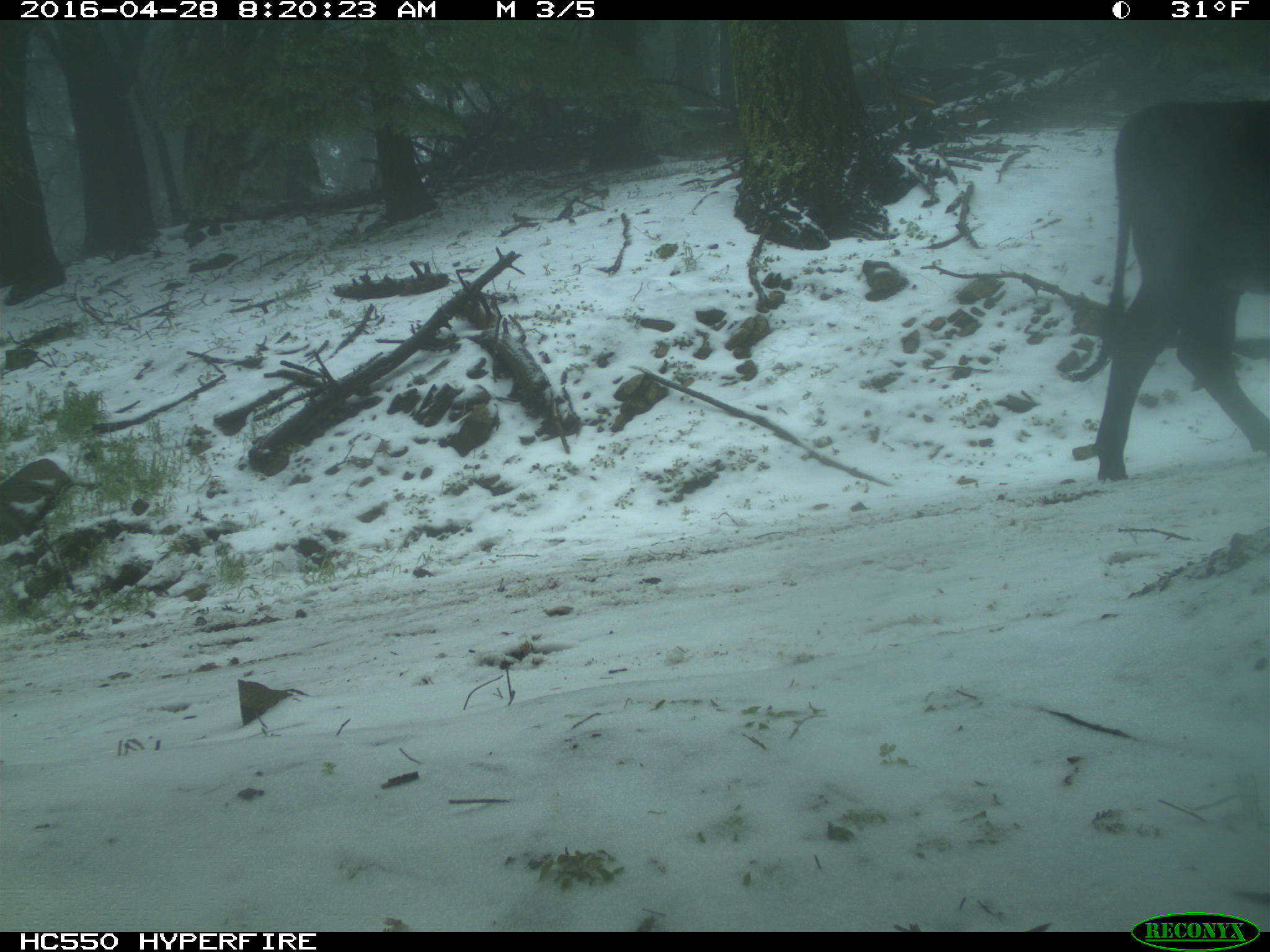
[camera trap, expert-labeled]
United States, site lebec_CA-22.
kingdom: Animalia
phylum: Chordata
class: Mammalia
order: Artiodactyla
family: Bovidae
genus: Bos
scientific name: Bos taurus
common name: domestic cow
Bos taurus (domestic cow).